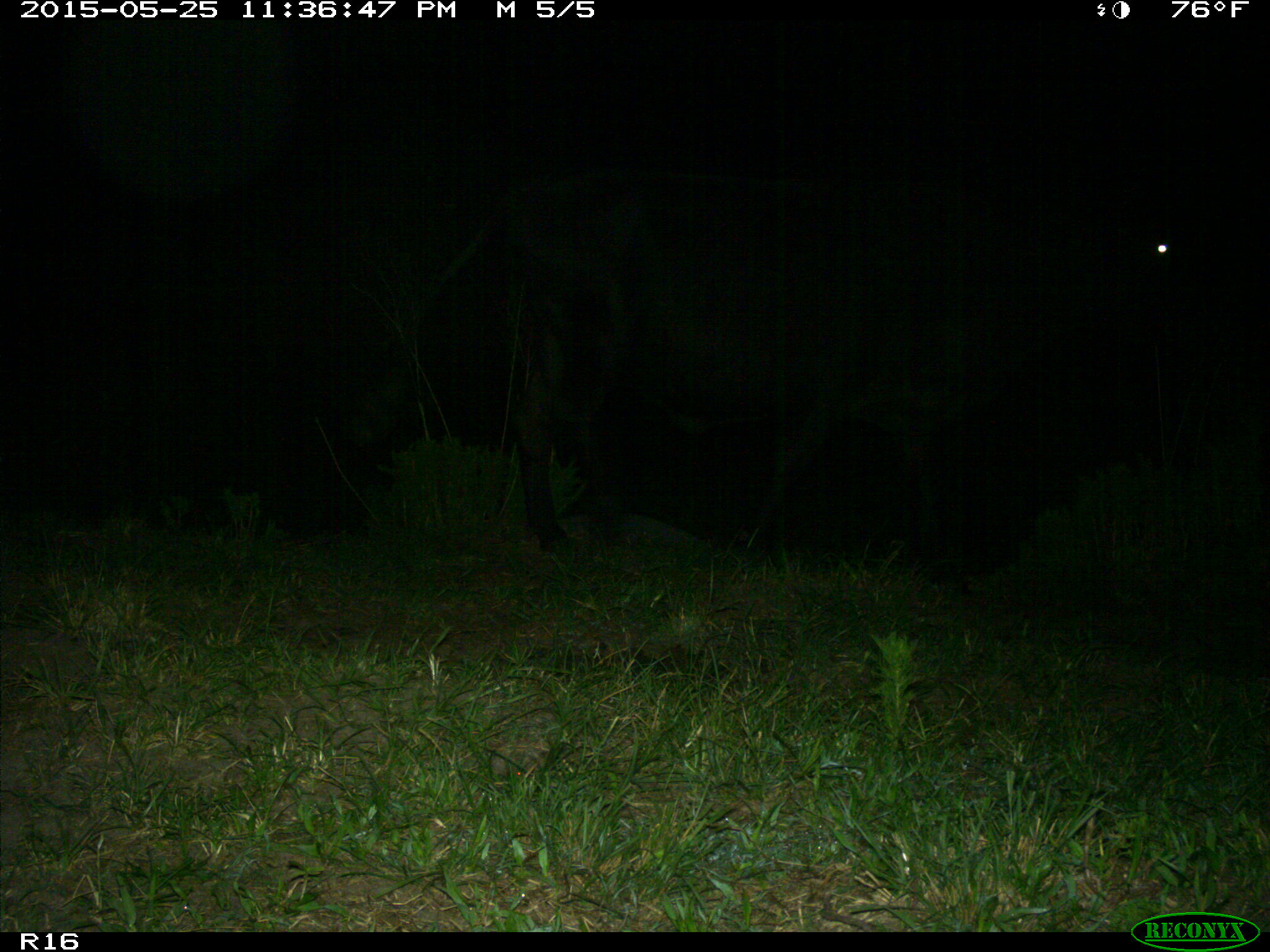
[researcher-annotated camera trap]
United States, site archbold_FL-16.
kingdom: Animalia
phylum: Chordata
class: Mammalia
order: Artiodactyla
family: Bovidae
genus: Bos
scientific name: Bos taurus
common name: domestic cow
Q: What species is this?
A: Bos taurus (domestic cow).